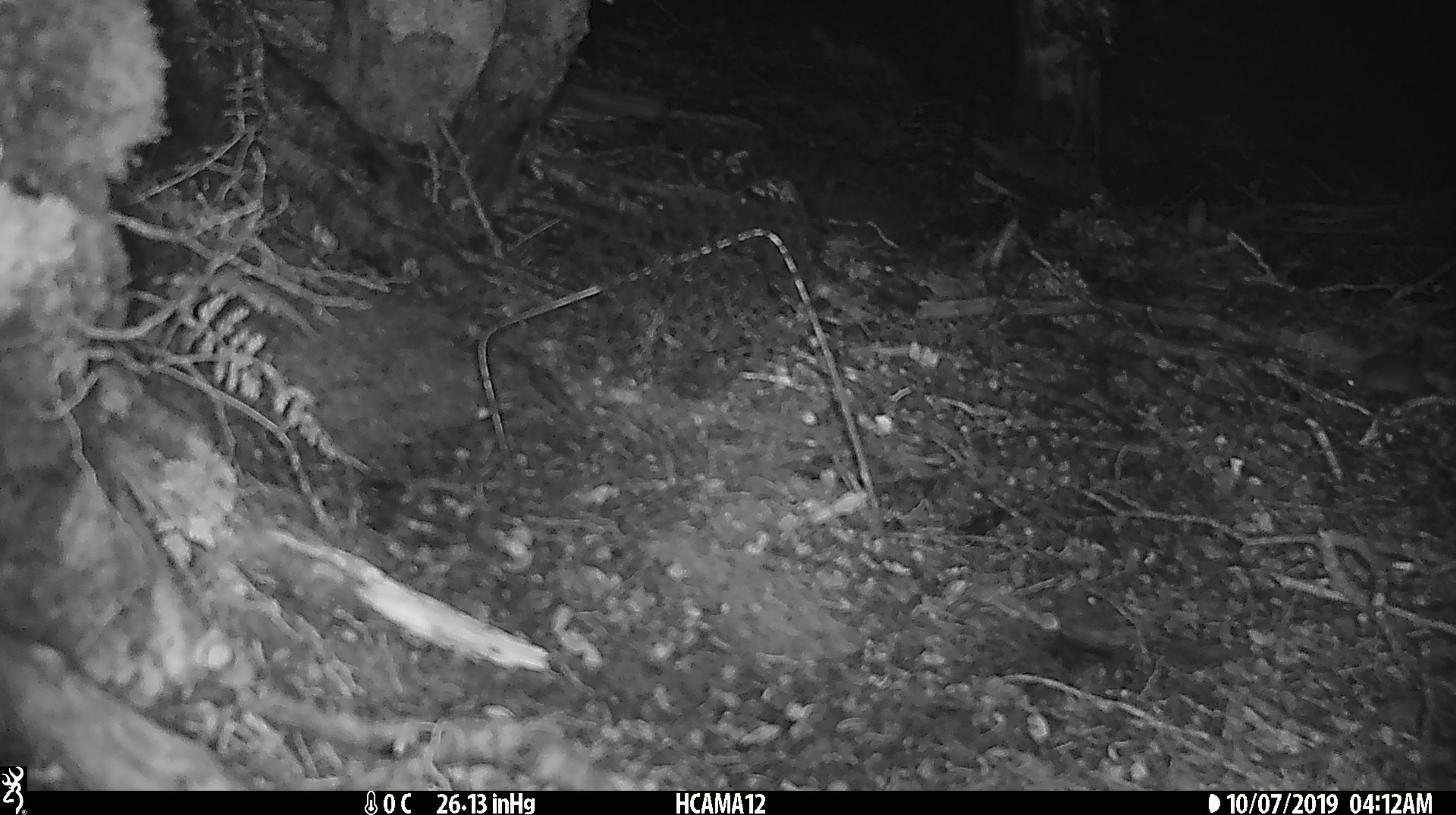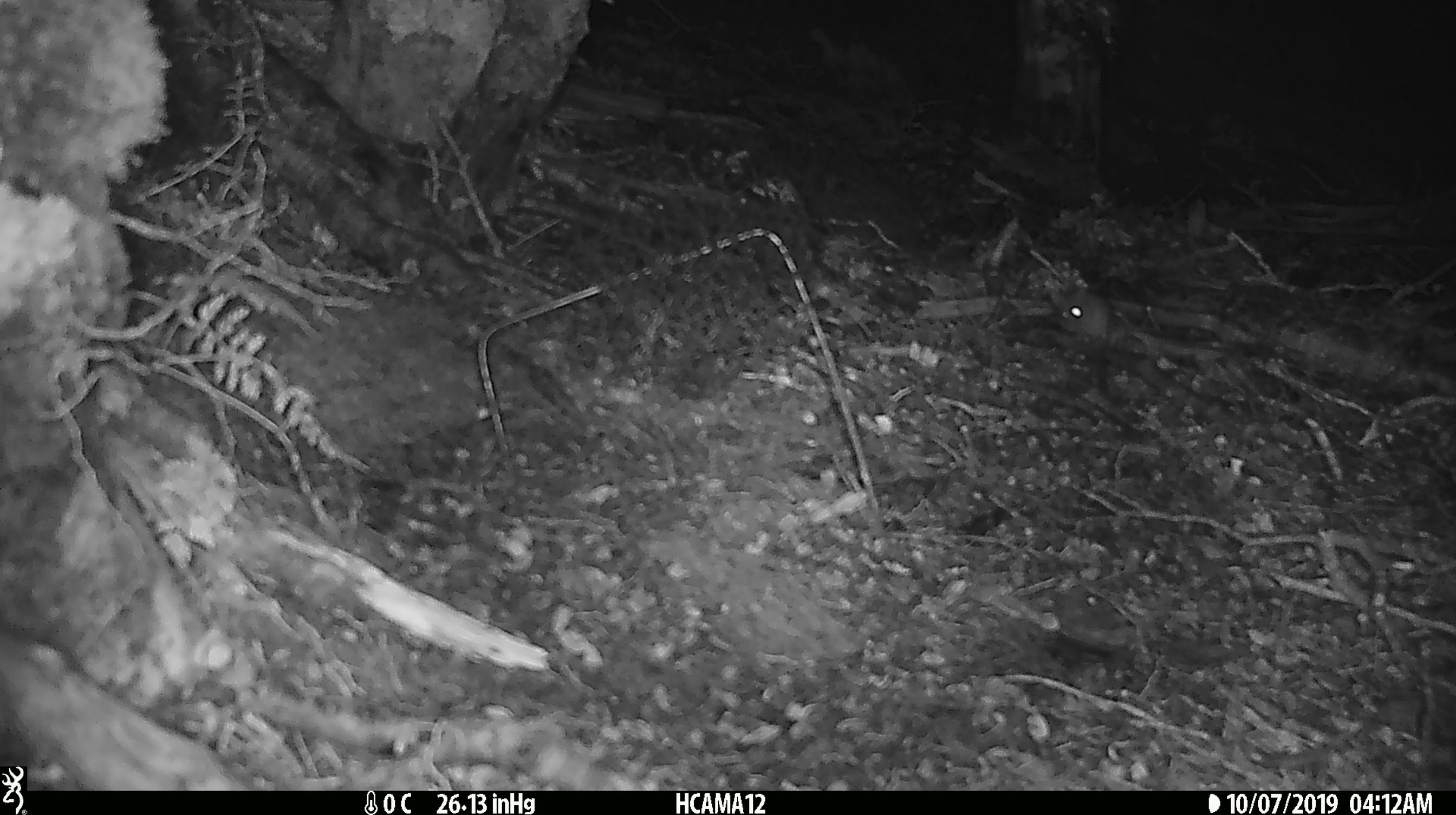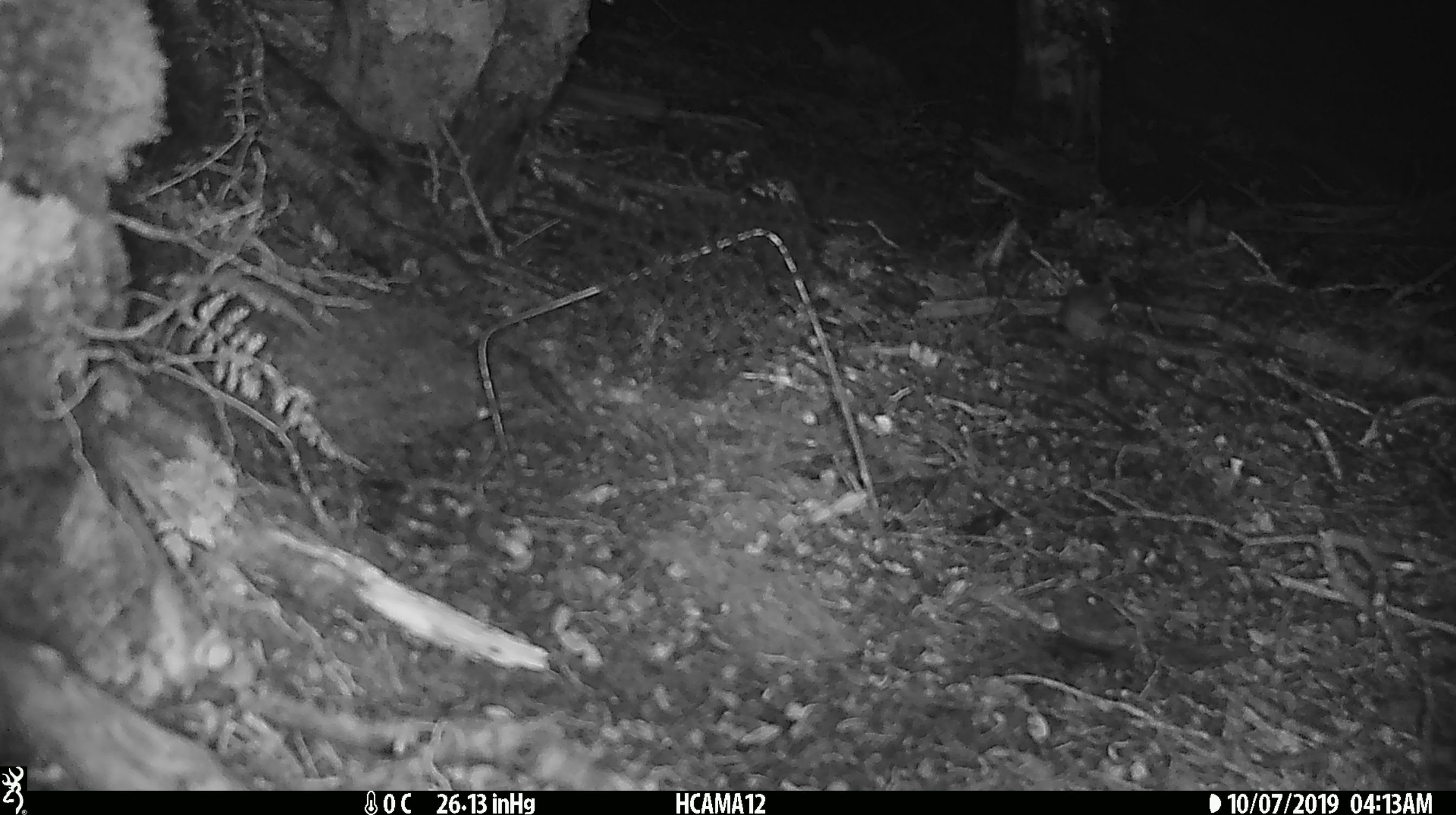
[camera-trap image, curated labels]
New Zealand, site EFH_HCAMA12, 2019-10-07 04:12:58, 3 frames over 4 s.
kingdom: Animalia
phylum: Chordata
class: Mammalia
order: Rodentia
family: Muridae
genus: Mus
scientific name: Mus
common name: mouse